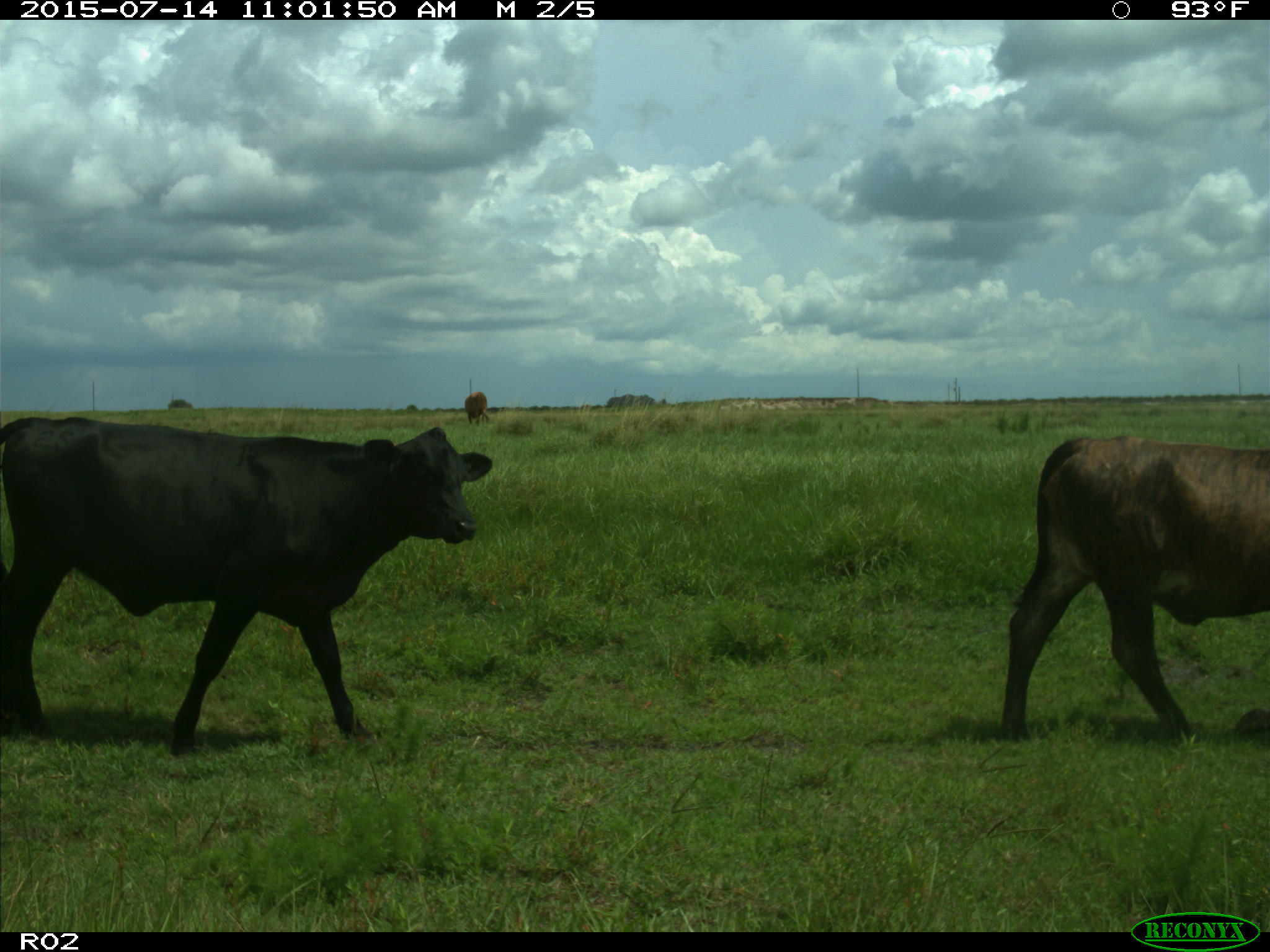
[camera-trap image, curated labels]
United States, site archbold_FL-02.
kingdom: Animalia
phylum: Chordata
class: Mammalia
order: Artiodactyla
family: Bovidae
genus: Bos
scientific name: Bos taurus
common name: domestic cow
Bos taurus (domestic cow).